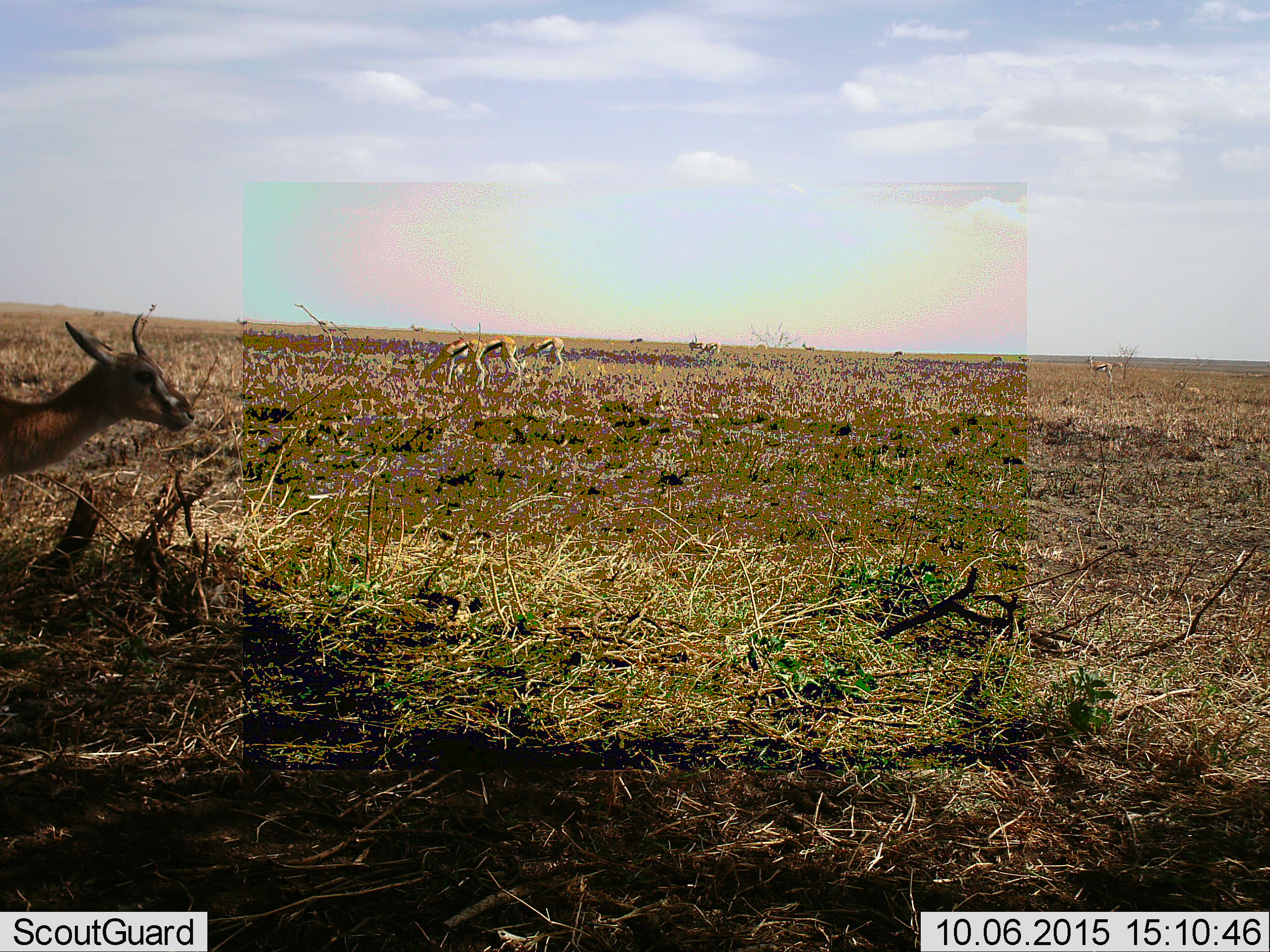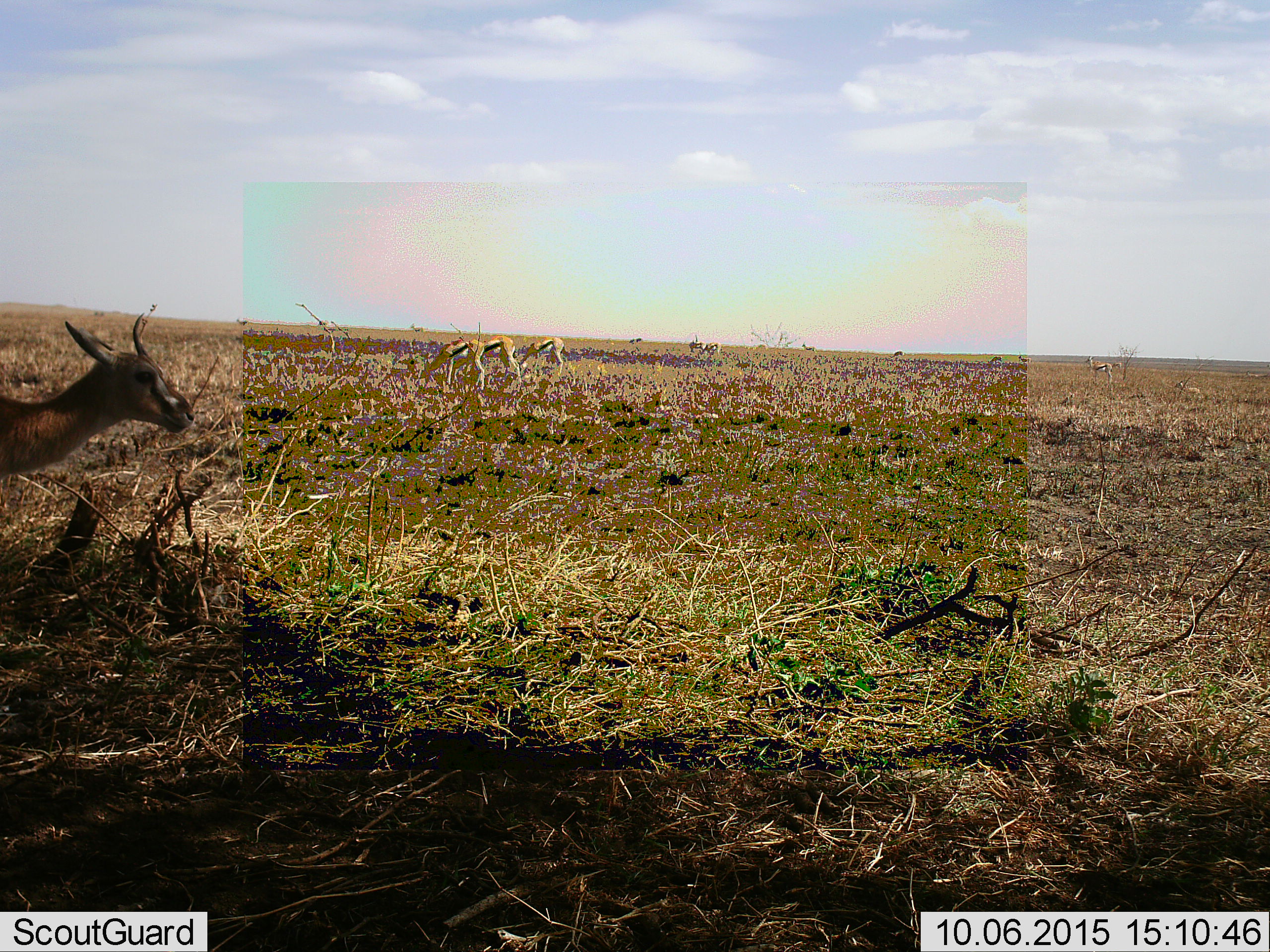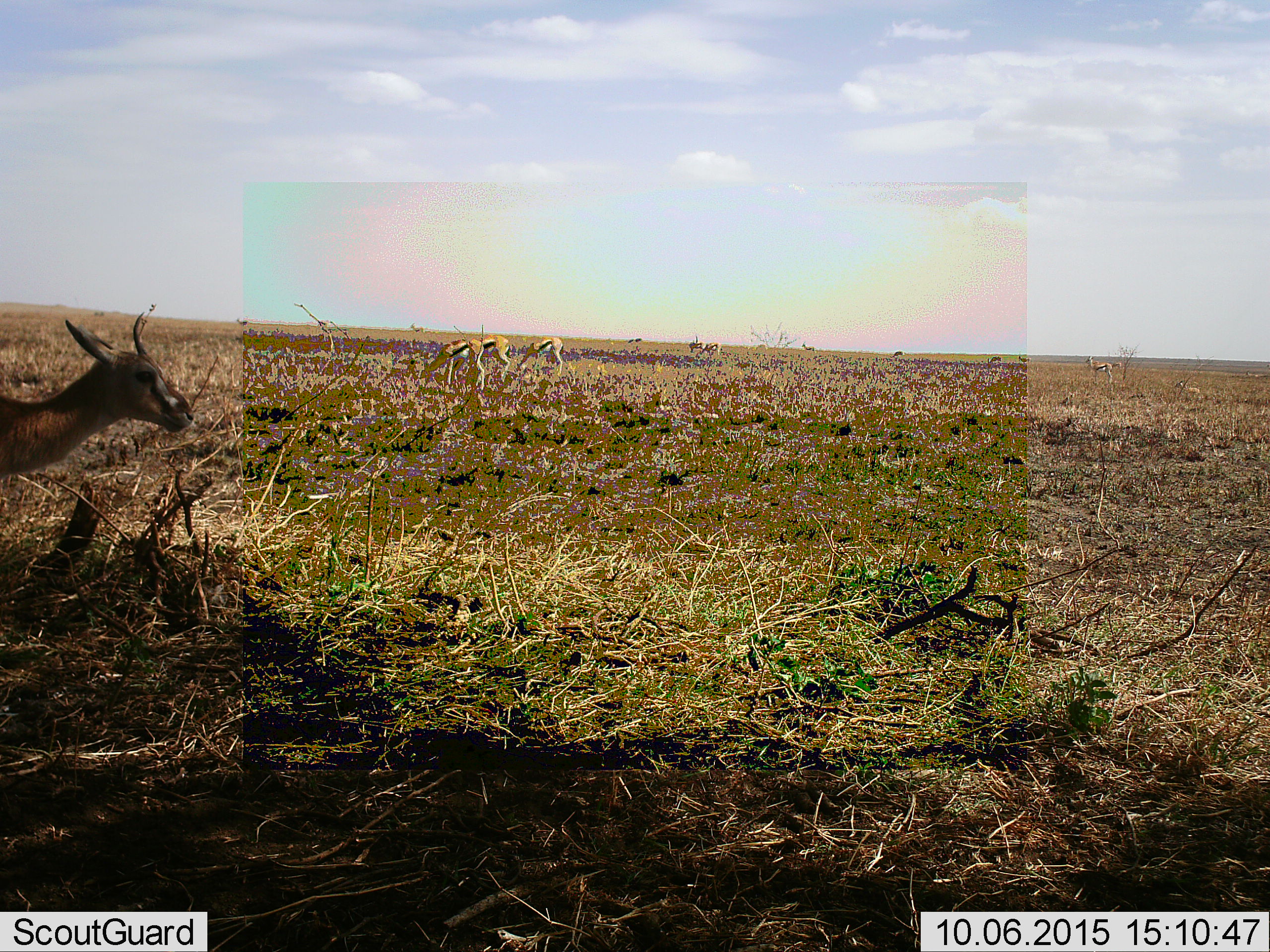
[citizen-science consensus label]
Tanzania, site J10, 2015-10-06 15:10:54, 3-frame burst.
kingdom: Animalia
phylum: Chordata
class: Mammalia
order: Artiodactyla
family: Bovidae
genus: Eudorcas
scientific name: Eudorcas thomsonii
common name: thomson's gazelle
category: gazellethomsons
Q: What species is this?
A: Gazellethomsons (thomson's gazelle) (Eudorcas thomsonii).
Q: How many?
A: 11-50.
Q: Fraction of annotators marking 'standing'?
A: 88%.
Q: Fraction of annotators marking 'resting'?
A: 25%.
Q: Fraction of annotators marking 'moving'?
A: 38%.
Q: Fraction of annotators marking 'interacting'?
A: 0%.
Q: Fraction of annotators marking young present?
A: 0%.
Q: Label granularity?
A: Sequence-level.